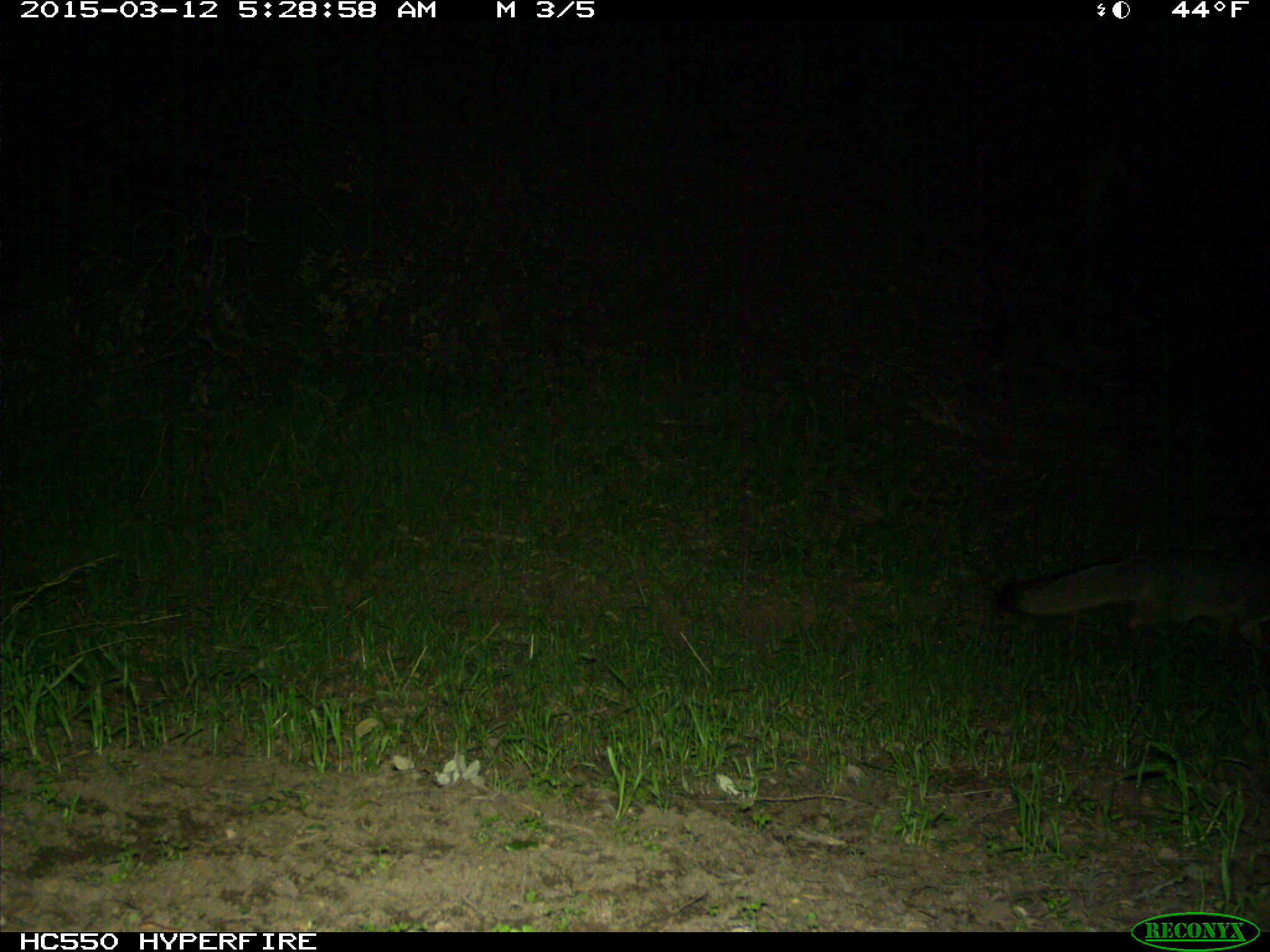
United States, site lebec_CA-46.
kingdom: Animalia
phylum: Chordata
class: Mammalia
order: Carnivora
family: Canidae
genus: Urocyon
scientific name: Urocyon cinereoargenteus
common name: gray fox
Urocyon cinereoargenteus (gray fox).